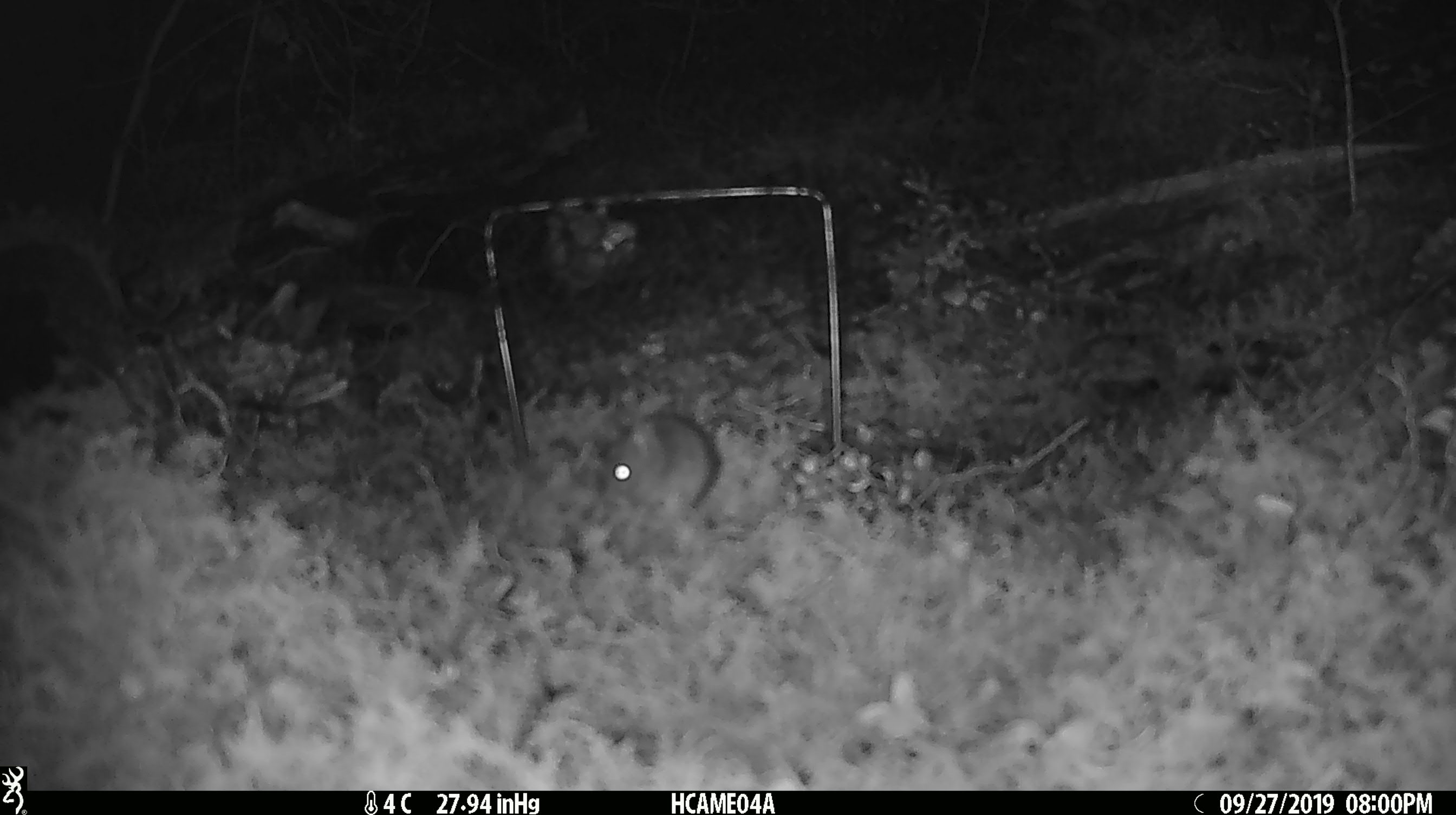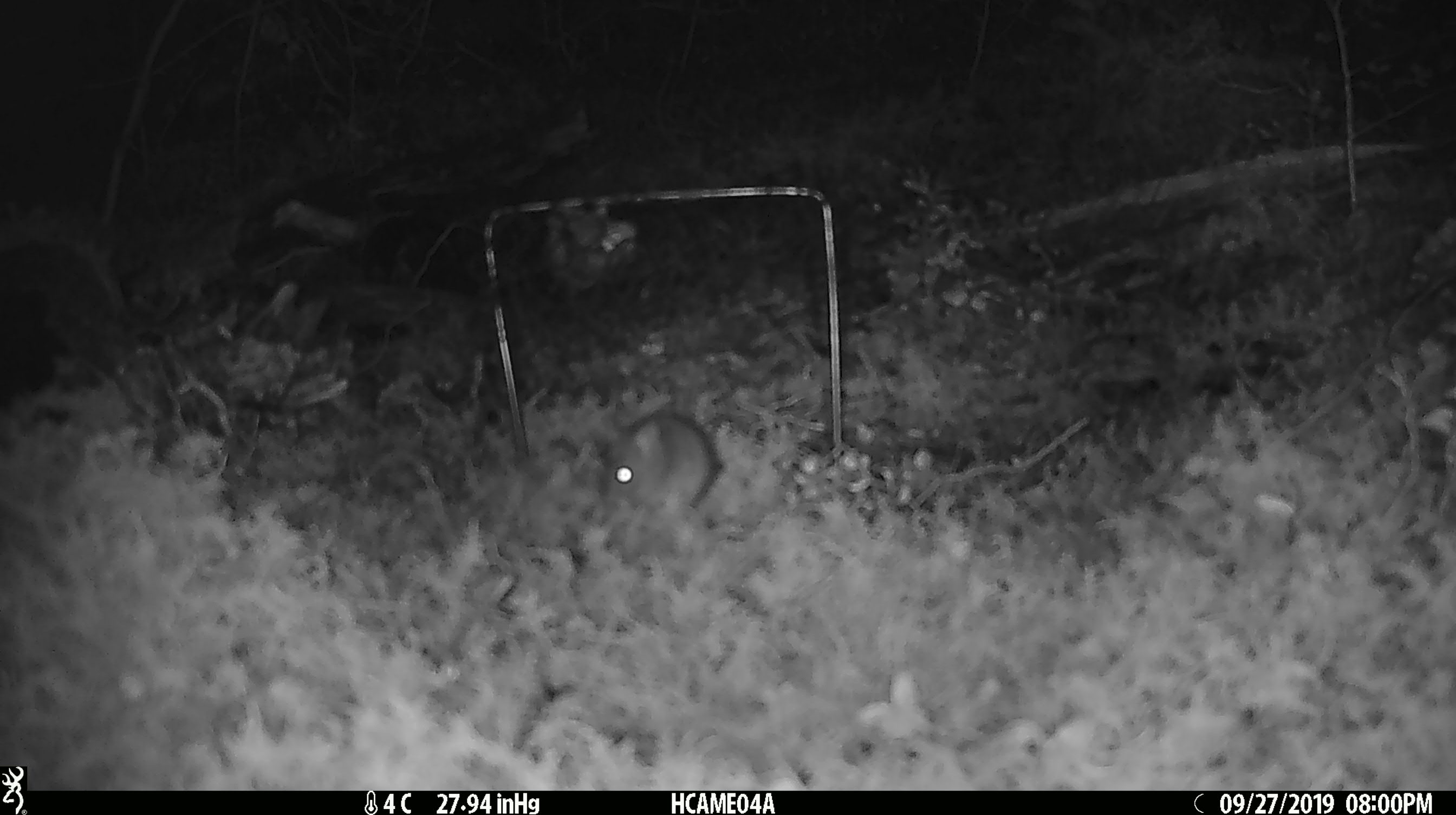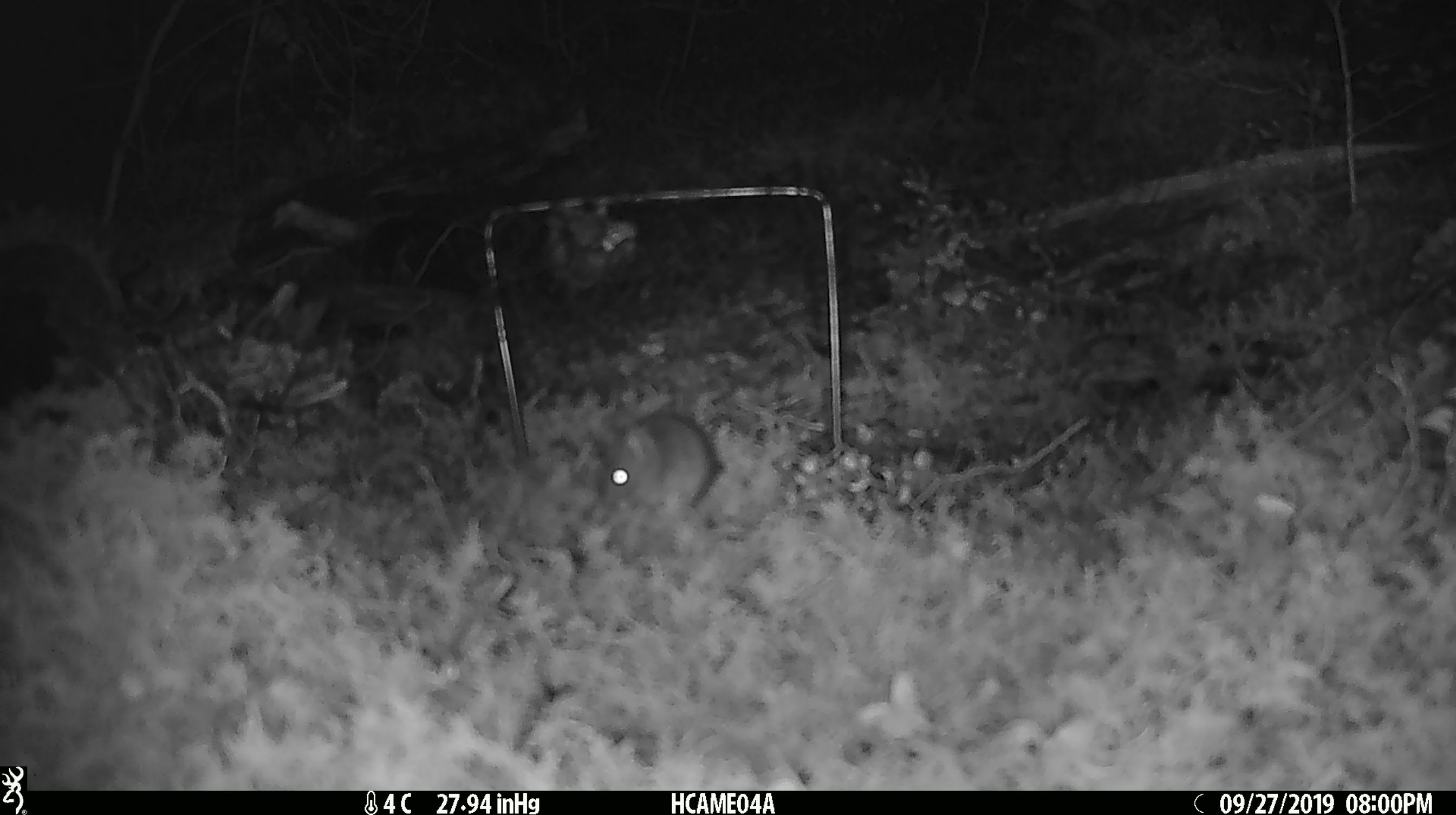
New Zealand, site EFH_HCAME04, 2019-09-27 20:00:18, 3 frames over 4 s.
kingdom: Animalia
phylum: Chordata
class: Mammalia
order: Rodentia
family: Muridae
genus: Mus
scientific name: Mus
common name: mouse